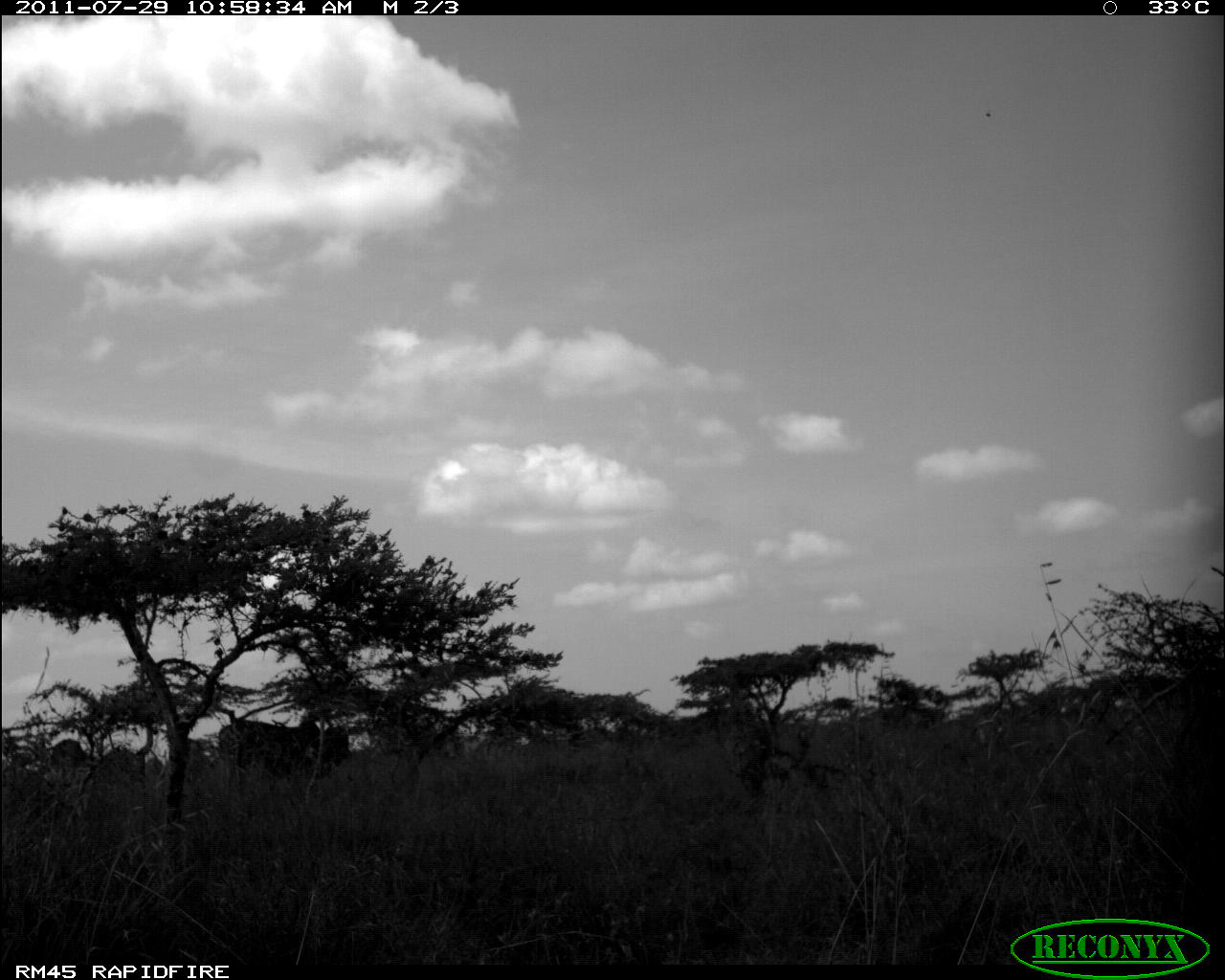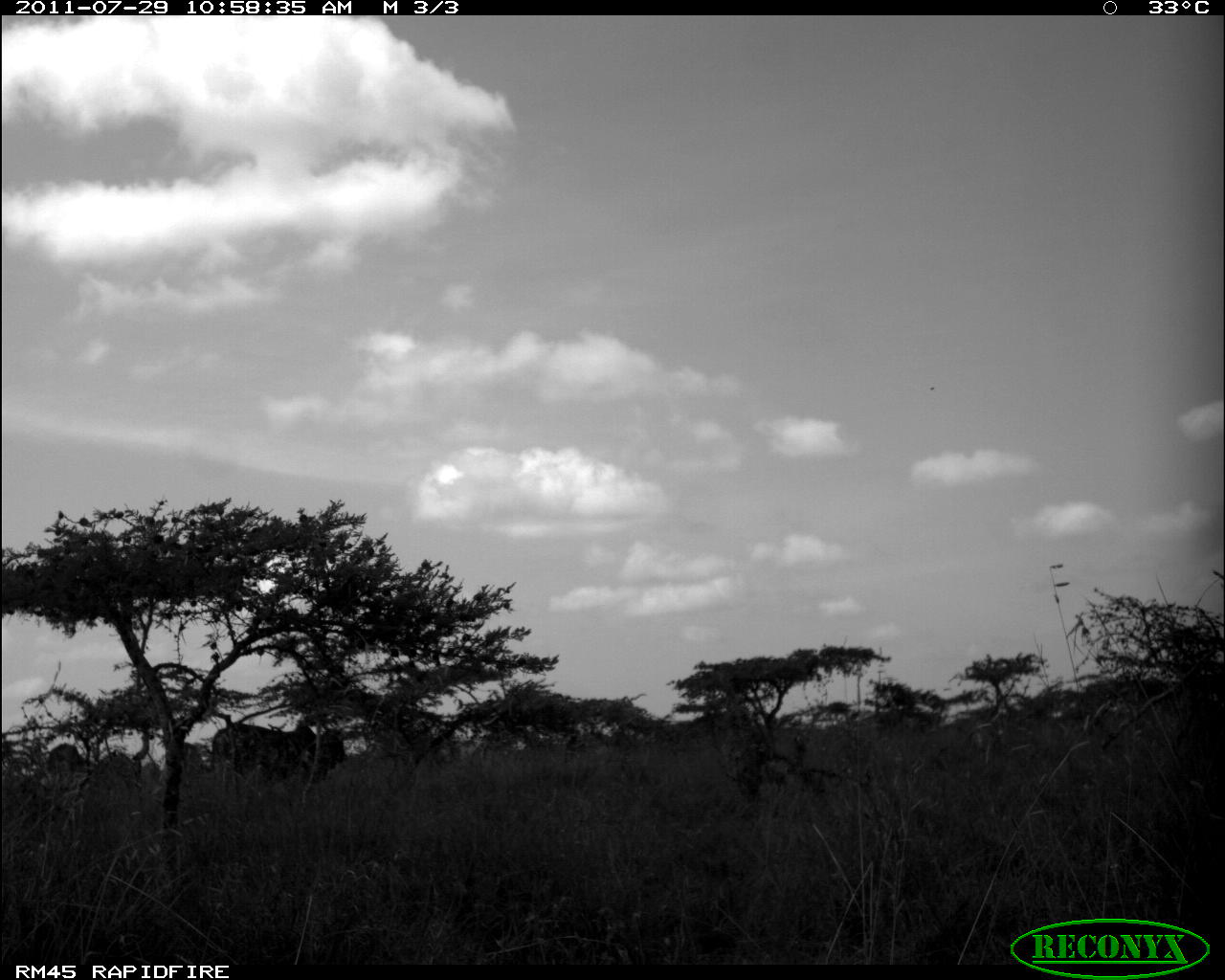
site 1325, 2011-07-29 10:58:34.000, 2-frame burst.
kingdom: Animalia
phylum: Chordata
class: Mammalia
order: Artiodactyla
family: Bovidae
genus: Bos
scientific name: Bos taurus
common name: domestic cattle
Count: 2.